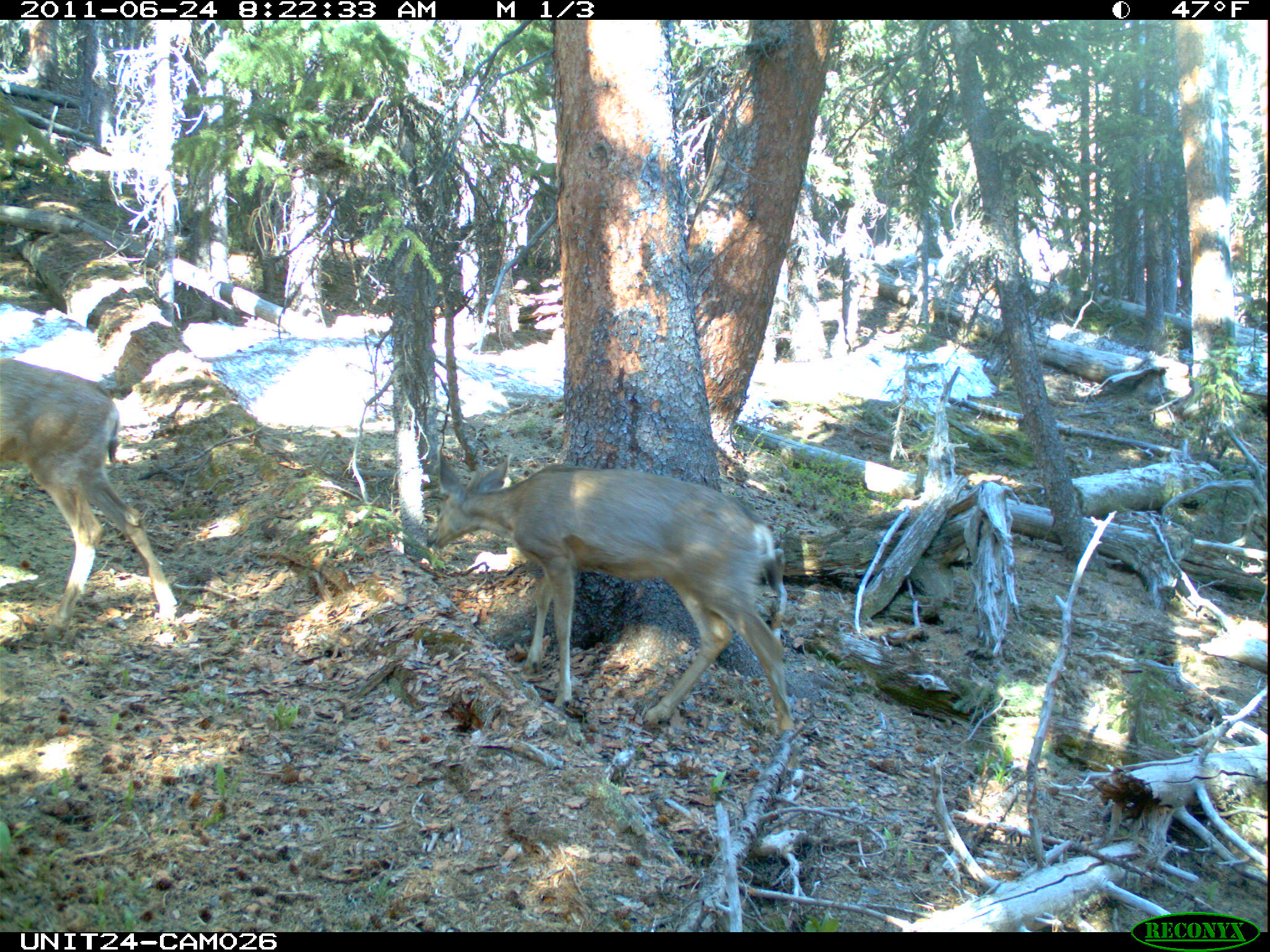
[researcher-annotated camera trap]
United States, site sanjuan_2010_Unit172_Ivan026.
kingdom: Animalia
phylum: Chordata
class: Mammalia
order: Artiodactyla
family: Cervidae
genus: Odocoileus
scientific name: Odocoileus hemionus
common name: mule deer